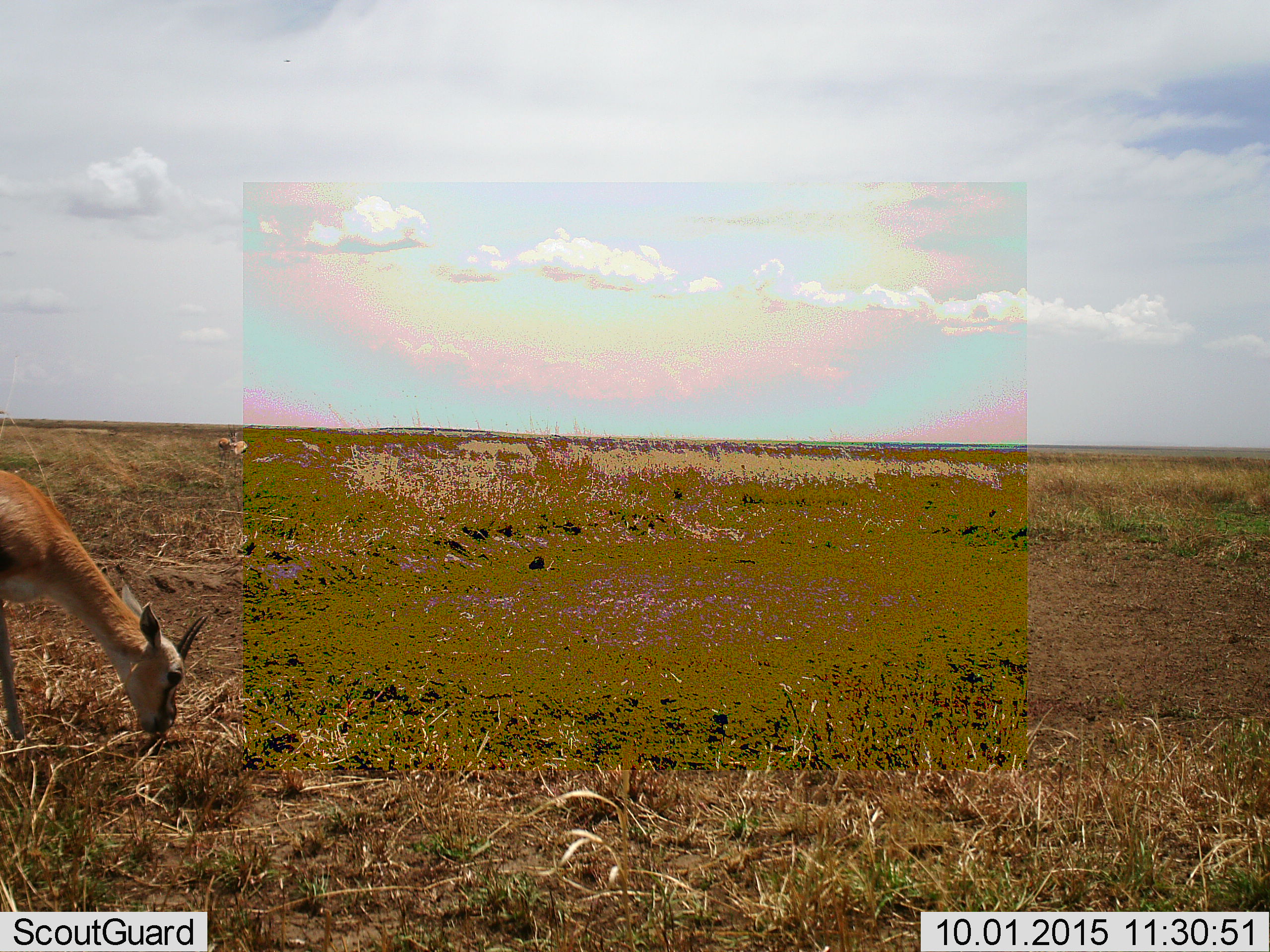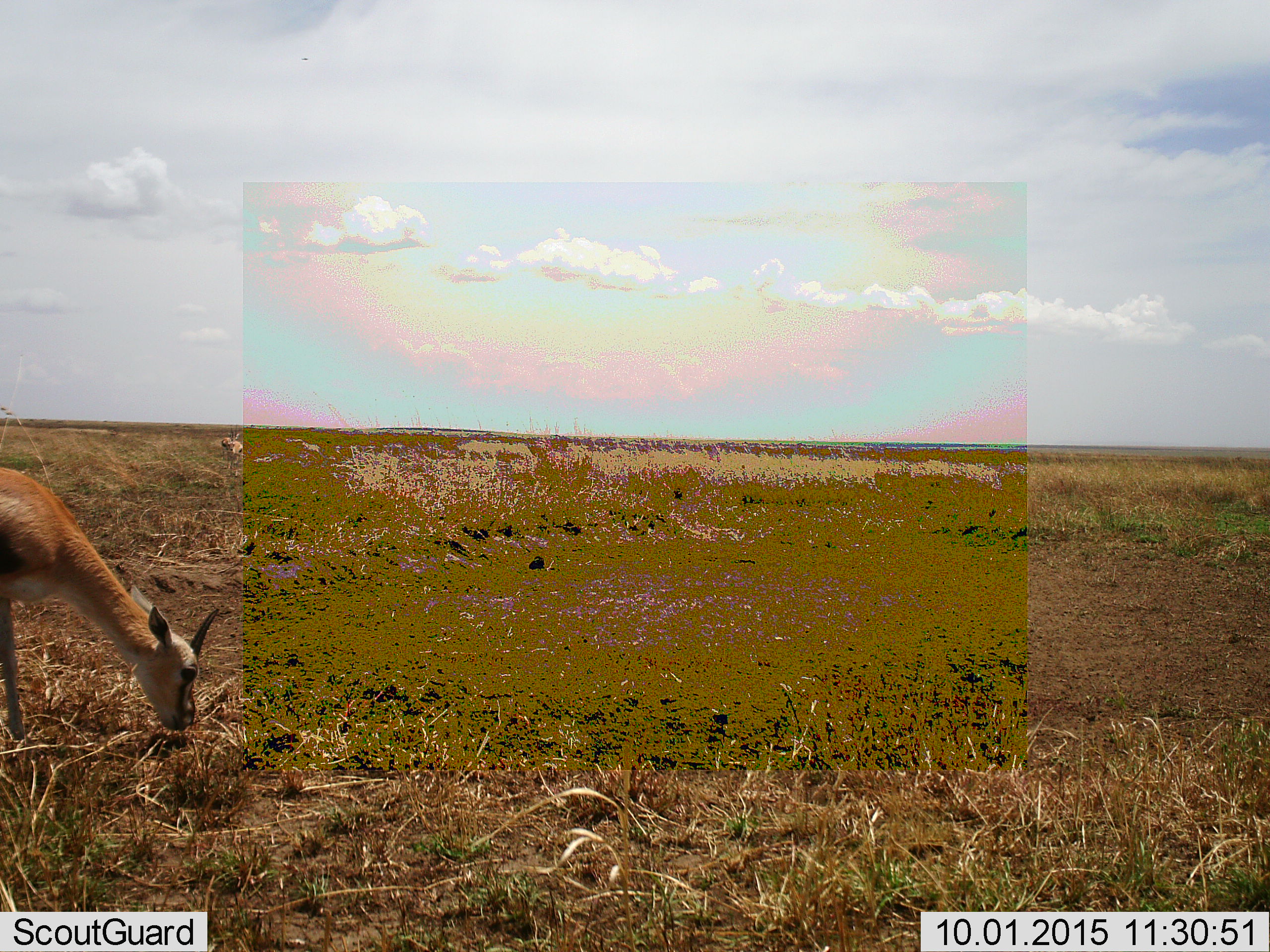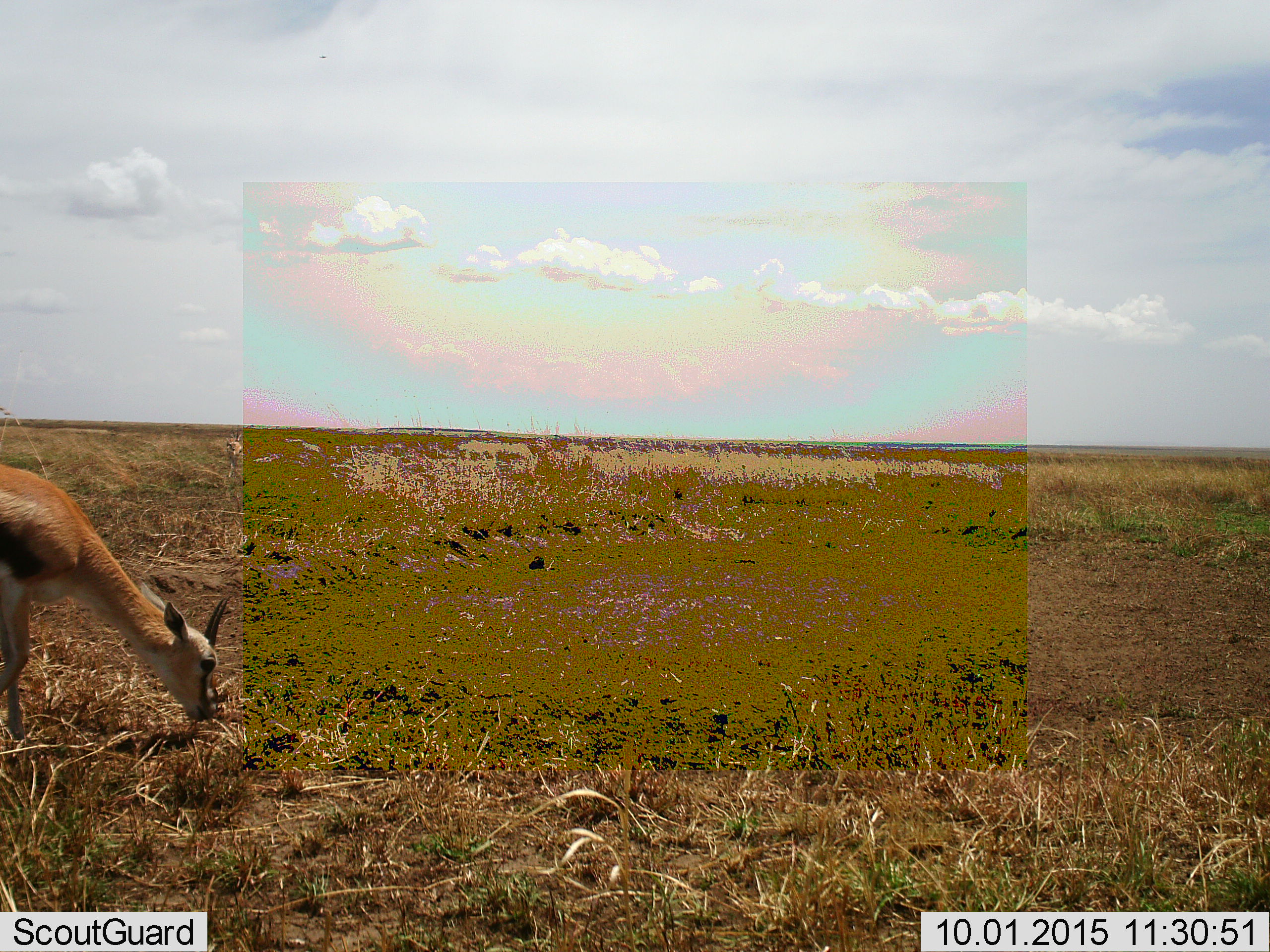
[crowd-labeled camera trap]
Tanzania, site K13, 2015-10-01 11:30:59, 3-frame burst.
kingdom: Animalia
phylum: Chordata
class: Mammalia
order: Artiodactyla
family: Bovidae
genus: Eudorcas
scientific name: Eudorcas thomsonii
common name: thomson's gazelle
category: gazellethomsons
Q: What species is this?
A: Gazellethomsons (thomson's gazelle) (Eudorcas thomsonii).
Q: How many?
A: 2.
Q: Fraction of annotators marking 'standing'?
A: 89%.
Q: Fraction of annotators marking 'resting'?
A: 0%.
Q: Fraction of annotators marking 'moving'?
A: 11%.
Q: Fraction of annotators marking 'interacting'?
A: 11%.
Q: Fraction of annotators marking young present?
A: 11%.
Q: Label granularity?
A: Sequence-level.